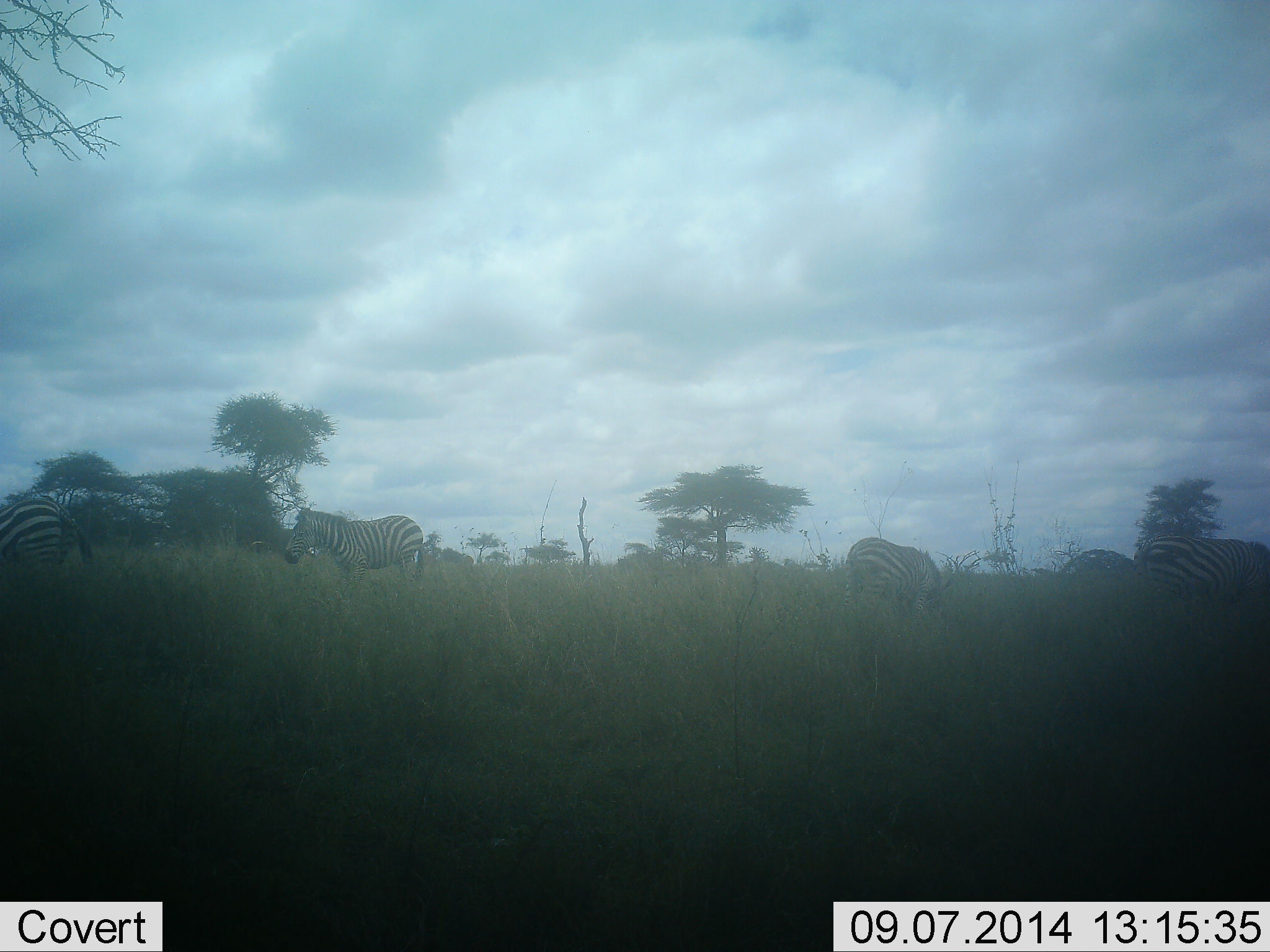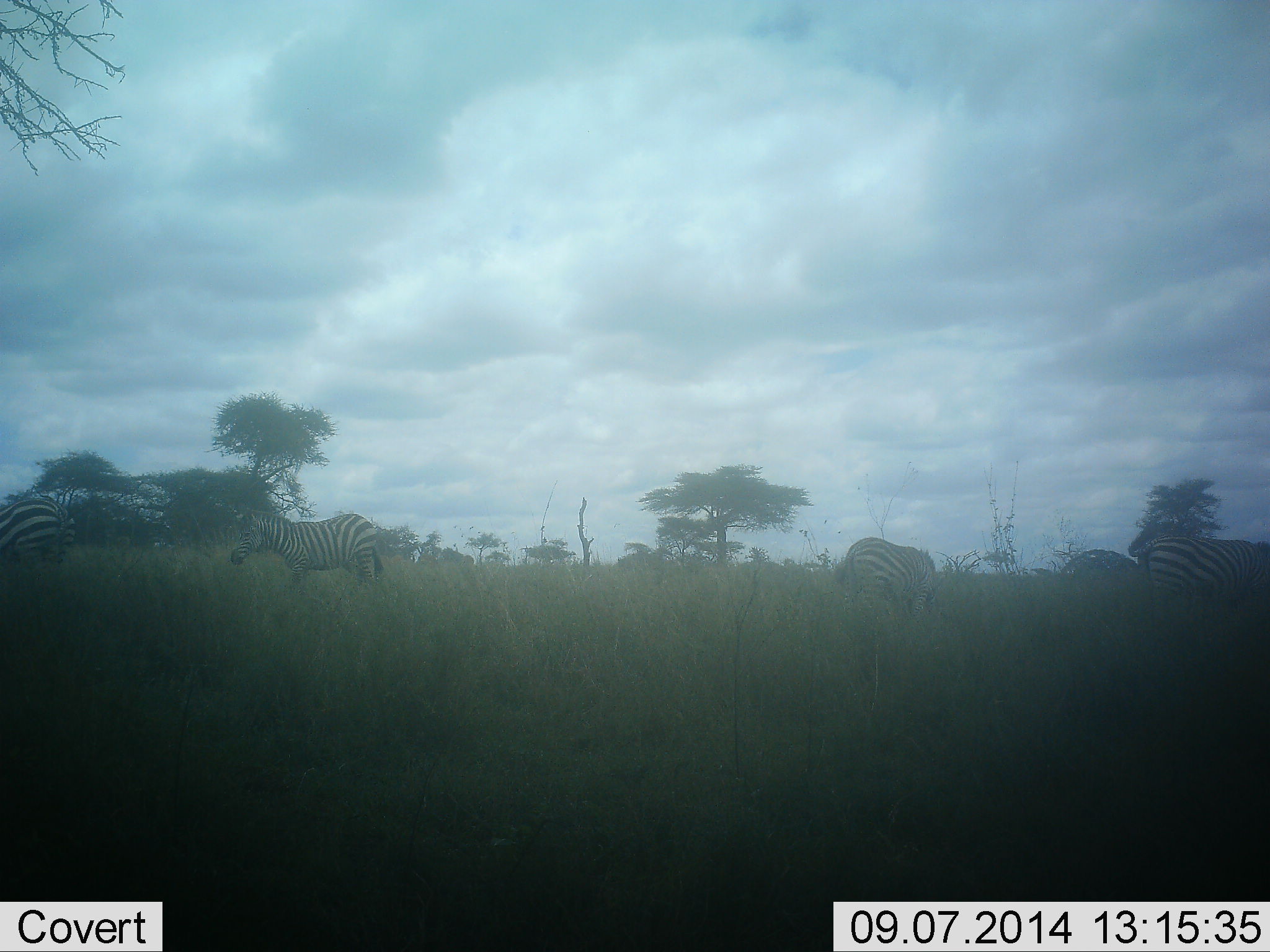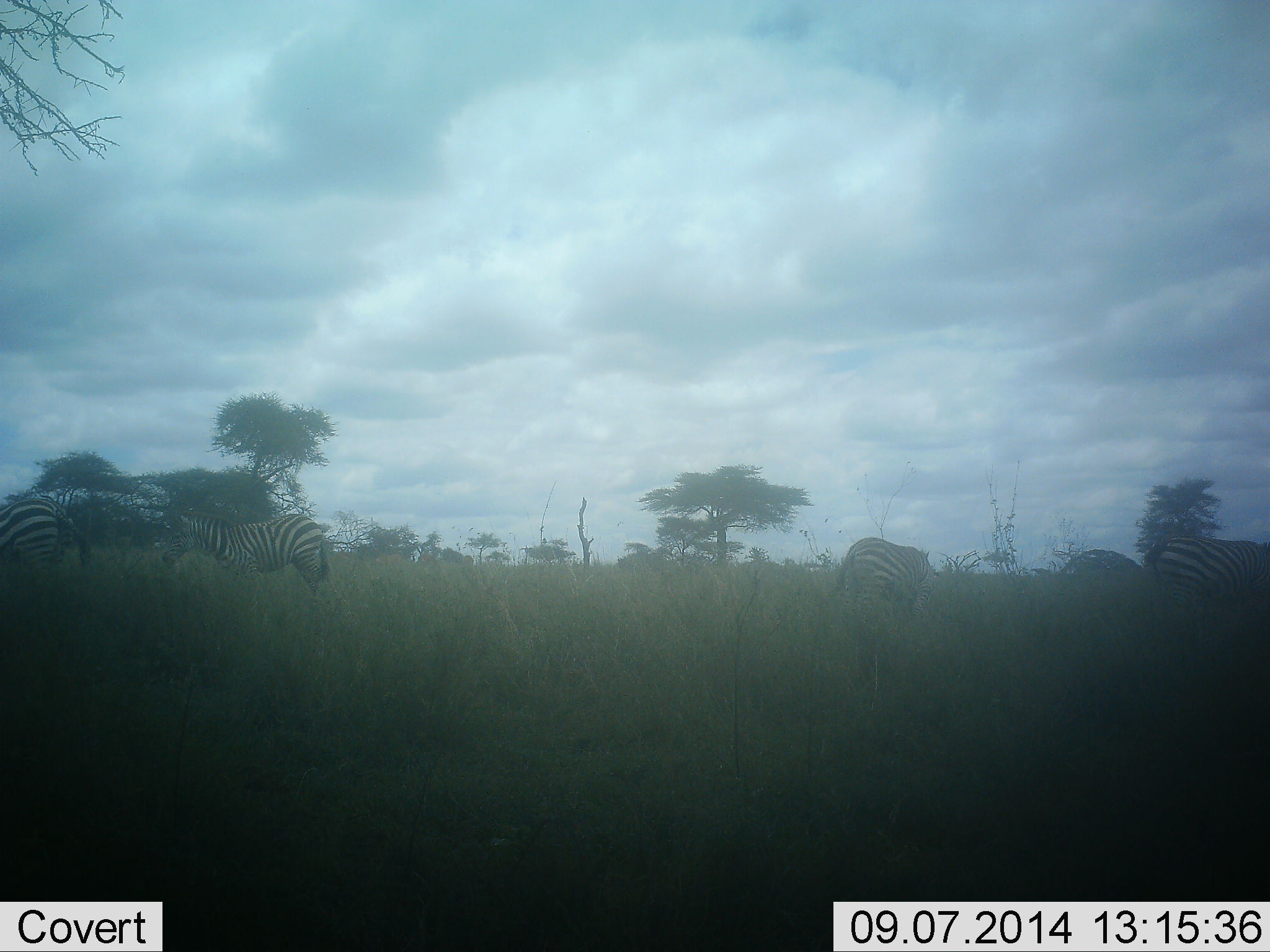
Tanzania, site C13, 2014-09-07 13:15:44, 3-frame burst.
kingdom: Animalia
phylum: Chordata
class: Mammalia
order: Perissodactyla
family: Equidae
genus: Equus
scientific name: Equus quagga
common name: plains zebra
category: zebra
Zebra (plains zebra) (Equus quagga), count 4. Behavior (volunteer vote fractions): standing 30%, resting 0%, moving 40%, interacting 0%. Young present (vote fraction): 0%. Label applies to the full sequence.